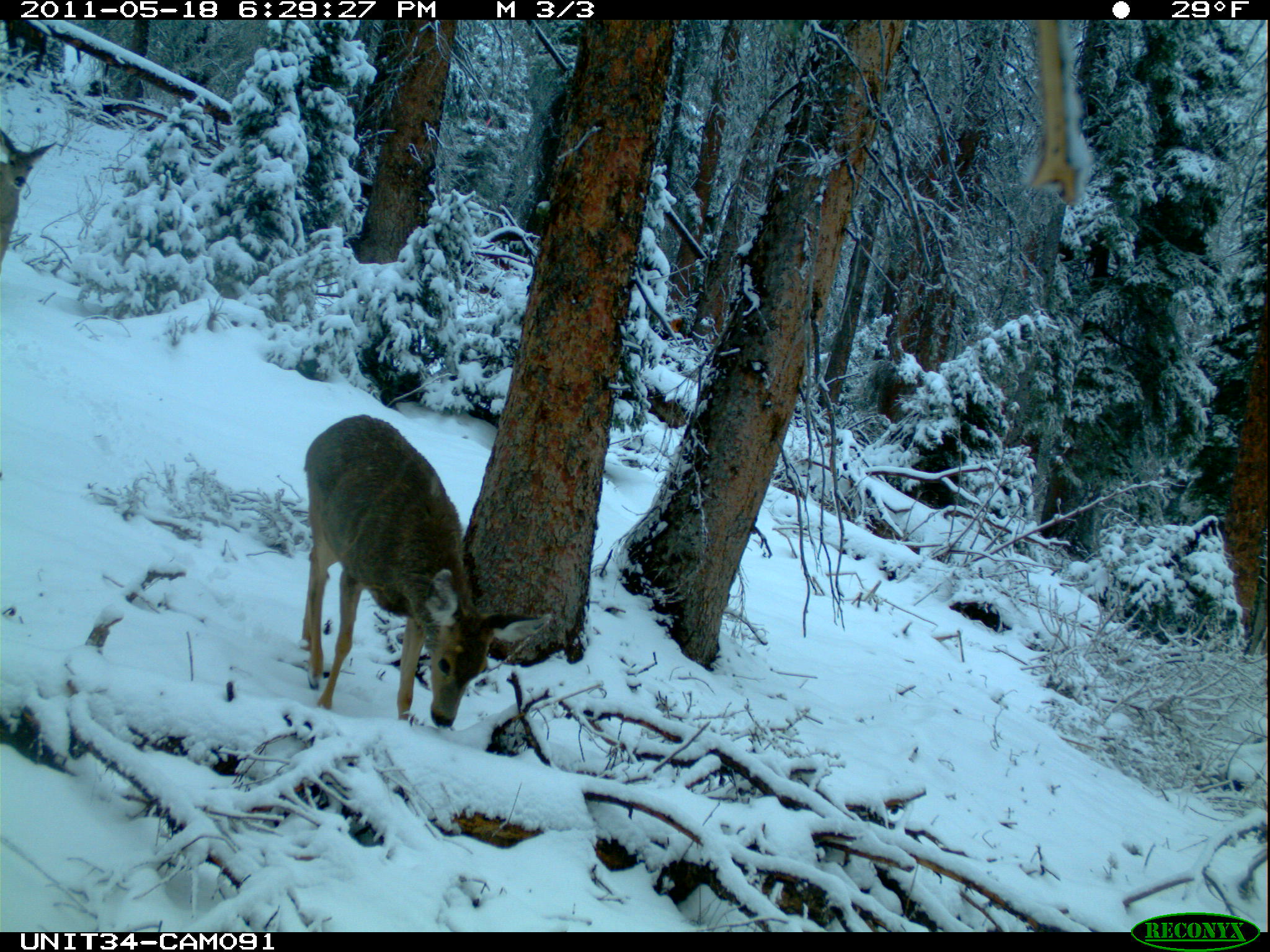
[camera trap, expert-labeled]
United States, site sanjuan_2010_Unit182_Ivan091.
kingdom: Animalia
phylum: Chordata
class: Mammalia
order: Artiodactyla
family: Cervidae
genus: Odocoileus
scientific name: Odocoileus hemionus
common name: mule deer